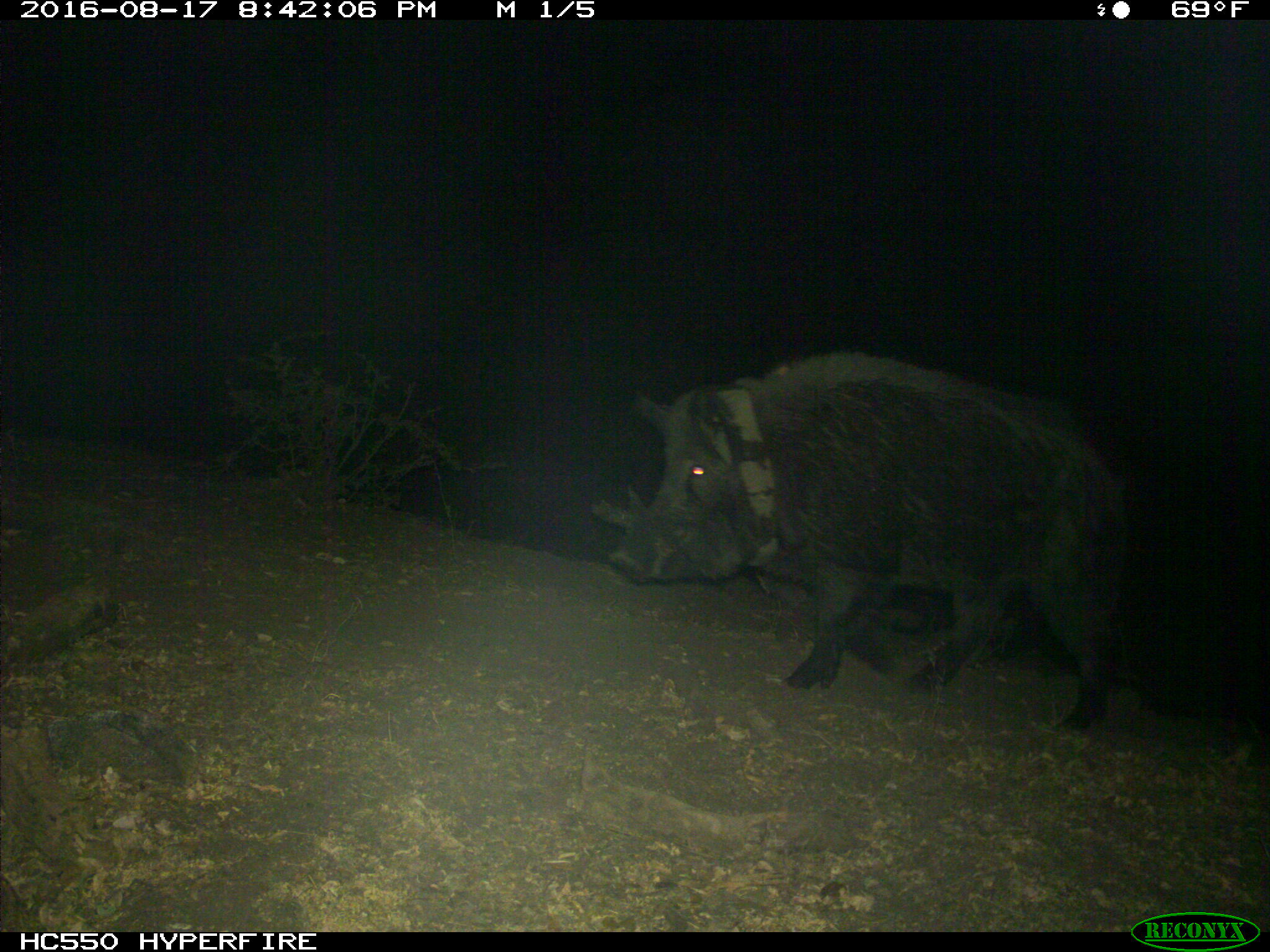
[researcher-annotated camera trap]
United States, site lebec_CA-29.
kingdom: Animalia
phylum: Chordata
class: Mammalia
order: Artiodactyla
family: Suidae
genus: Sus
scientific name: Sus scrofa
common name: wild boar